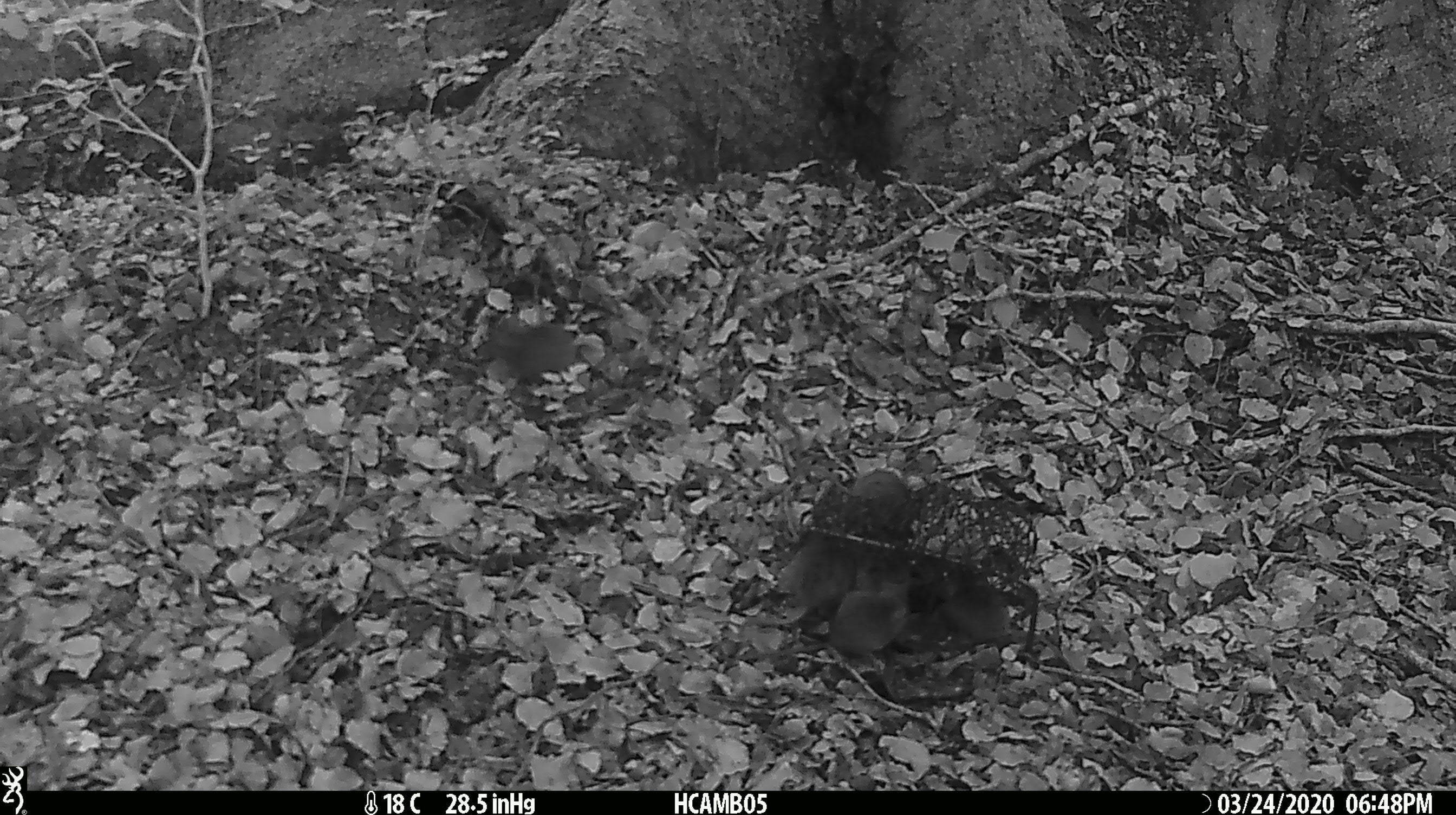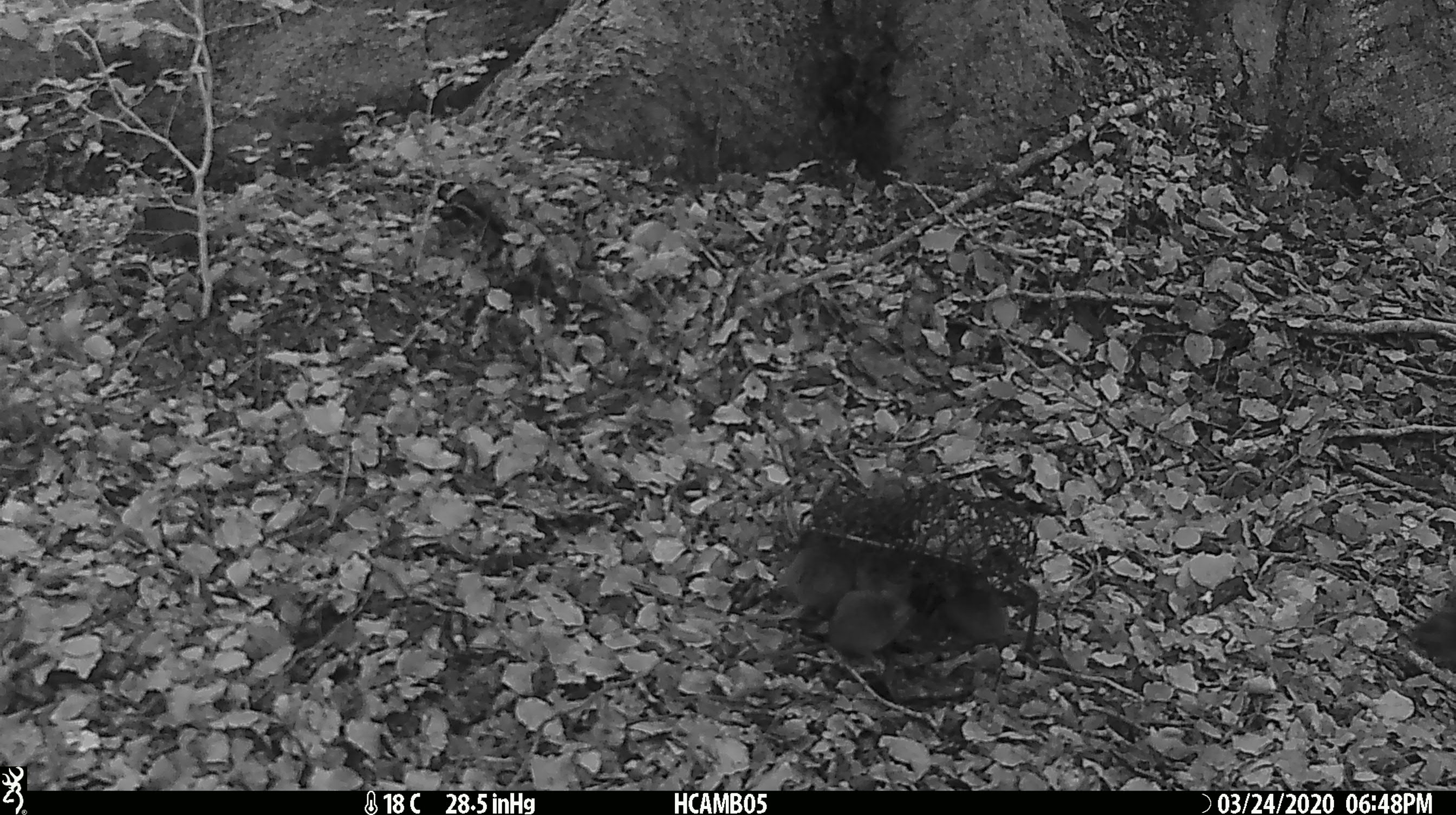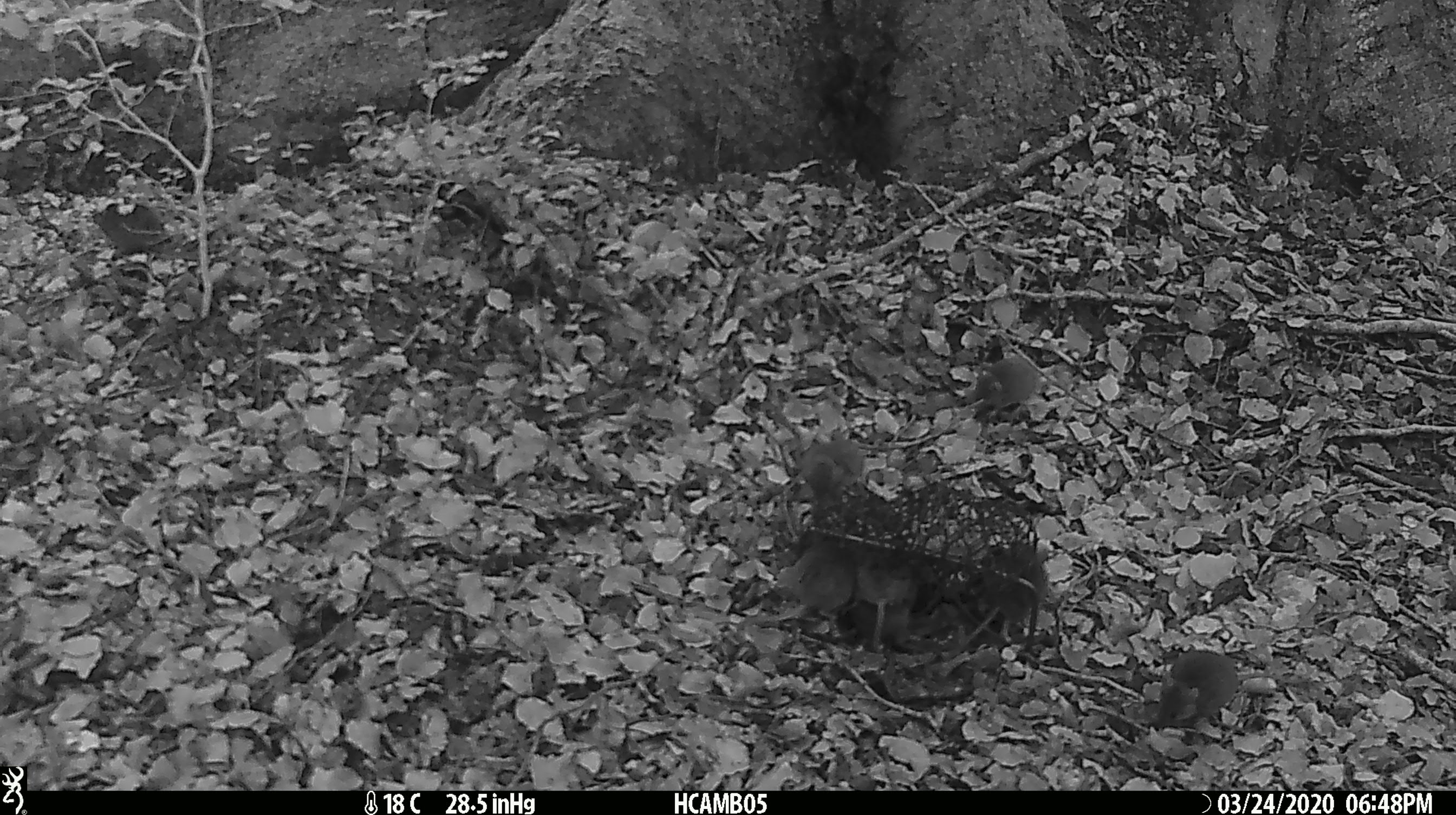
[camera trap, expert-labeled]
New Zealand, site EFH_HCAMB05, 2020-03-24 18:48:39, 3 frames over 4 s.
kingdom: Animalia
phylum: Chordata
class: Mammalia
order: Rodentia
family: Muridae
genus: Mus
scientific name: Mus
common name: mouse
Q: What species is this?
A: Mouse (Mus).